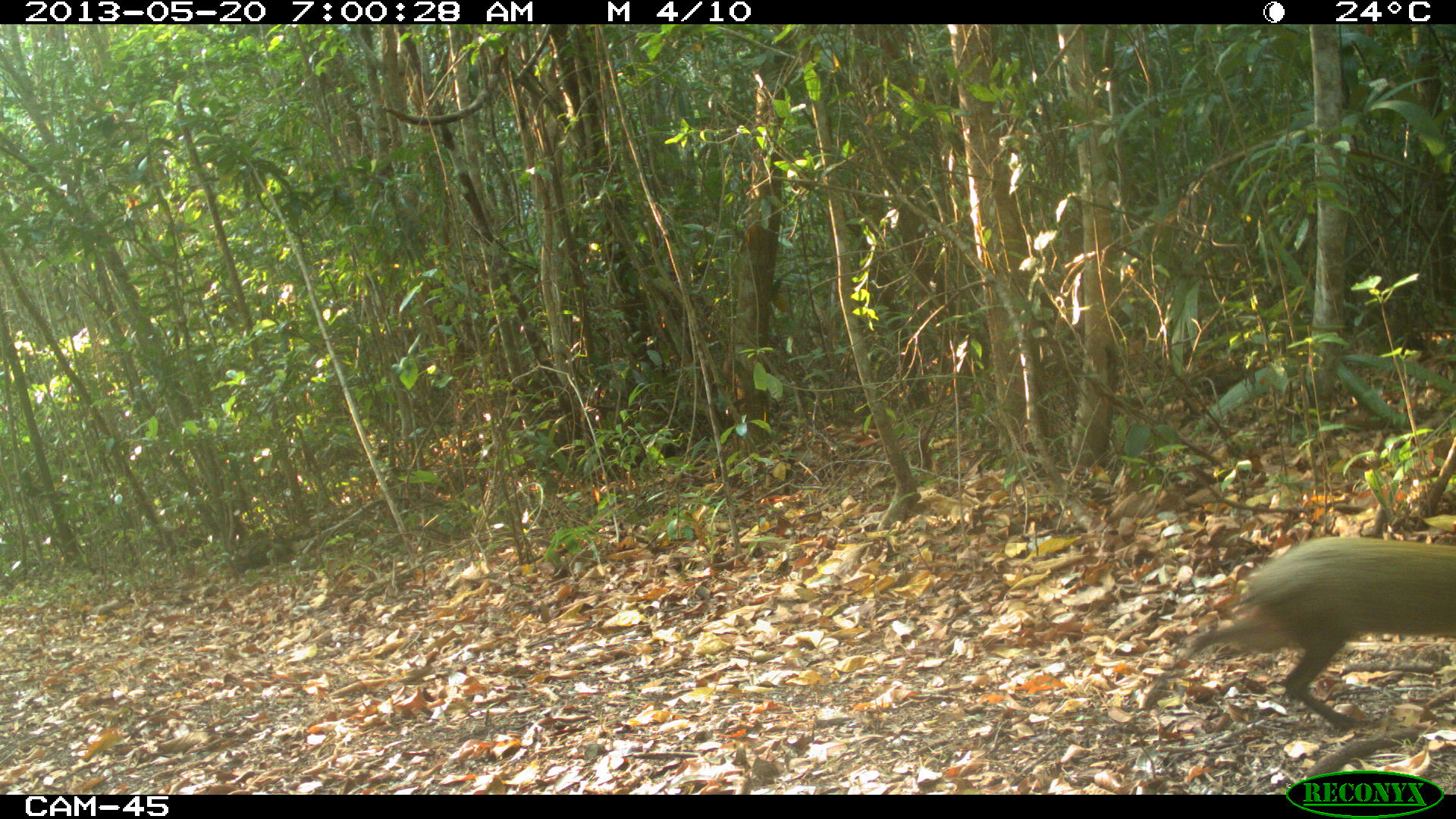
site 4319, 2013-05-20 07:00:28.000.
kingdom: Animalia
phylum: Chordata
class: Mammalia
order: Rodentia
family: Dasyproctidae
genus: Dasyprocta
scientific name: Dasyprocta punctata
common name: central american agouti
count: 1